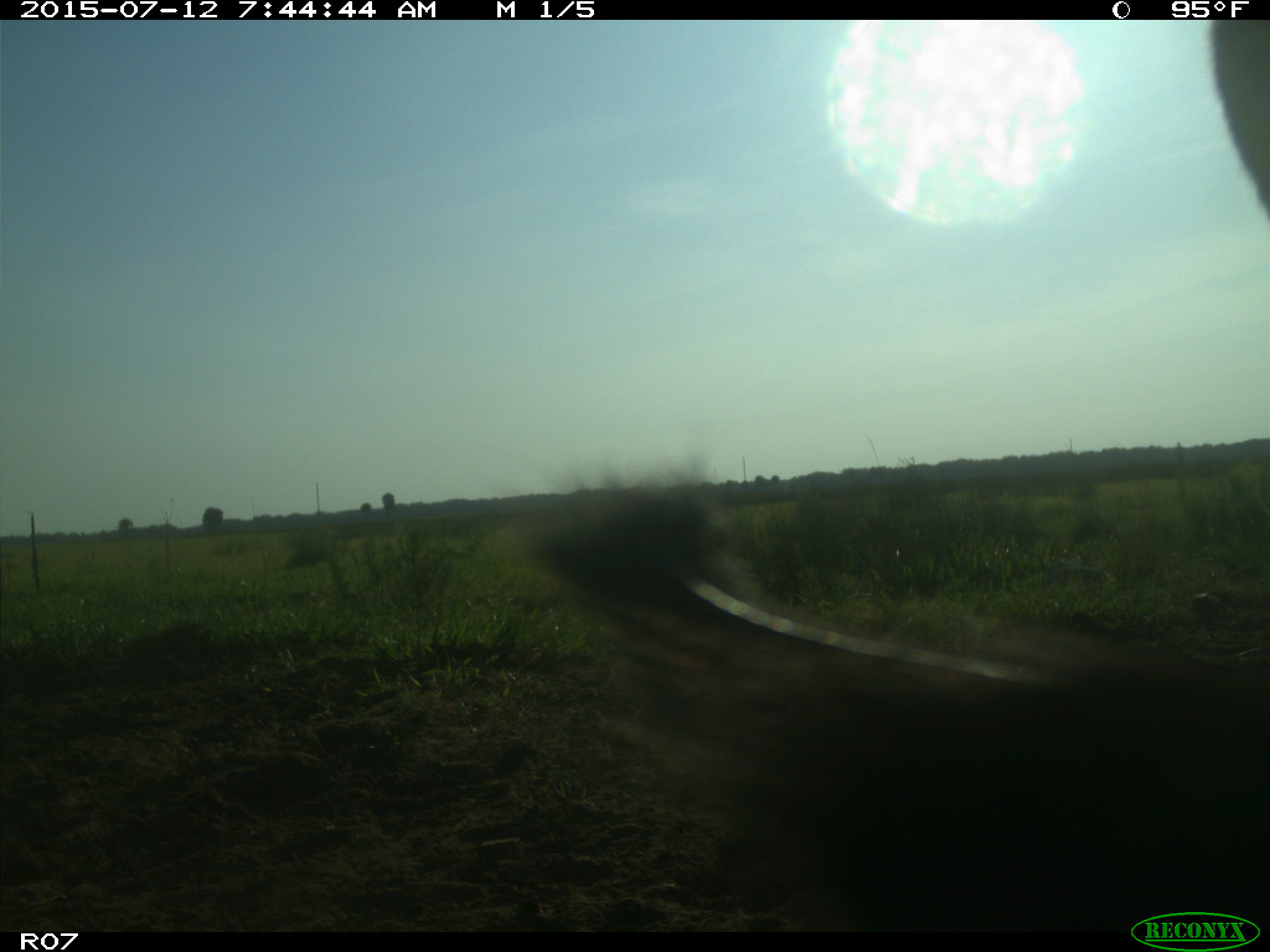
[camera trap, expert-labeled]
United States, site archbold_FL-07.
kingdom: Animalia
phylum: Chordata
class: Mammalia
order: Artiodactyla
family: Bovidae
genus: Bos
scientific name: Bos taurus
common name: domestic cow